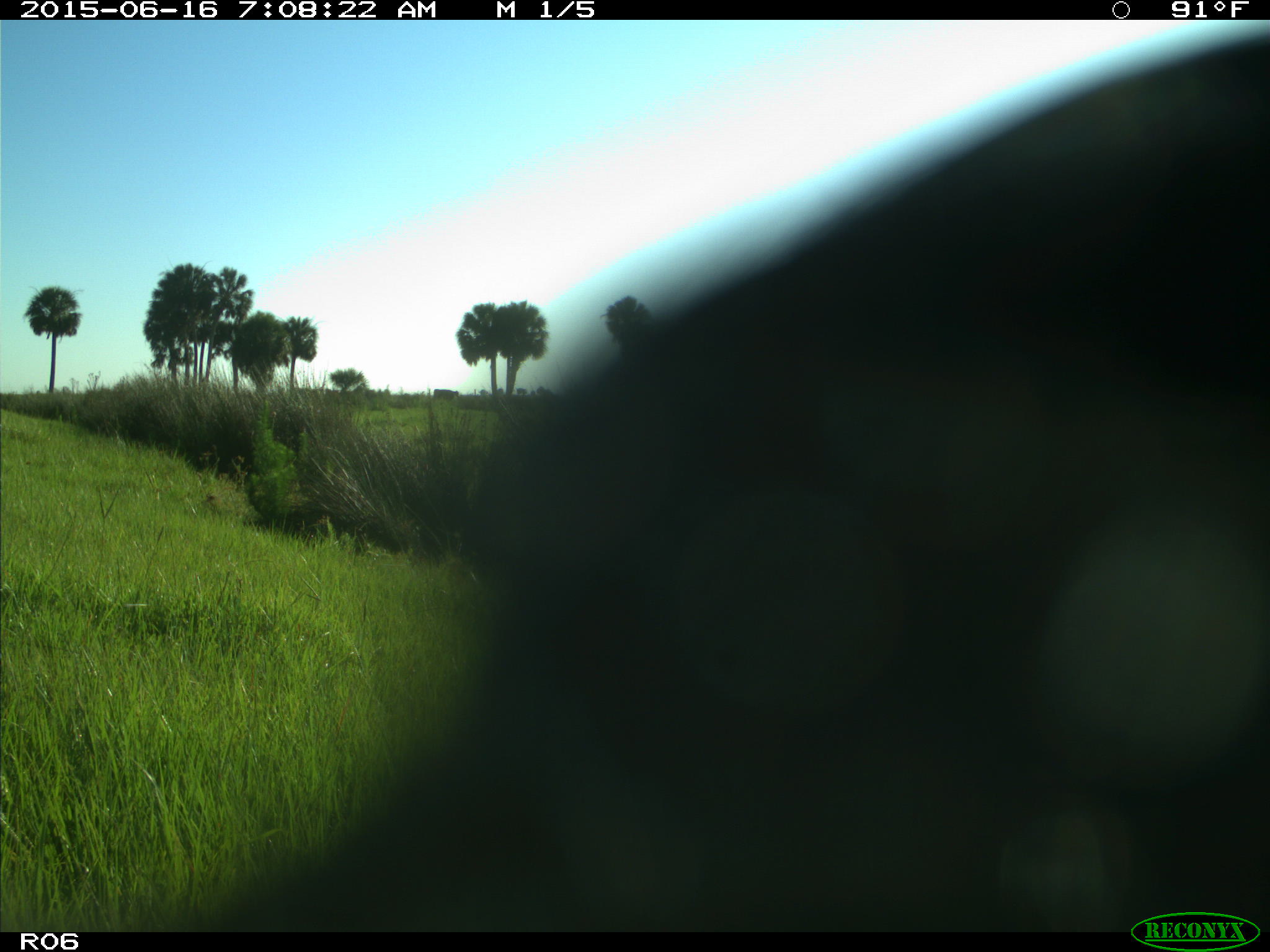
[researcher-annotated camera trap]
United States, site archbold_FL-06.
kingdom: Animalia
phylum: Chordata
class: Mammalia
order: Artiodactyla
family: Bovidae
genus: Bos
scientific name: Bos taurus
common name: domestic cow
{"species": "Bos taurus (domestic cow)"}